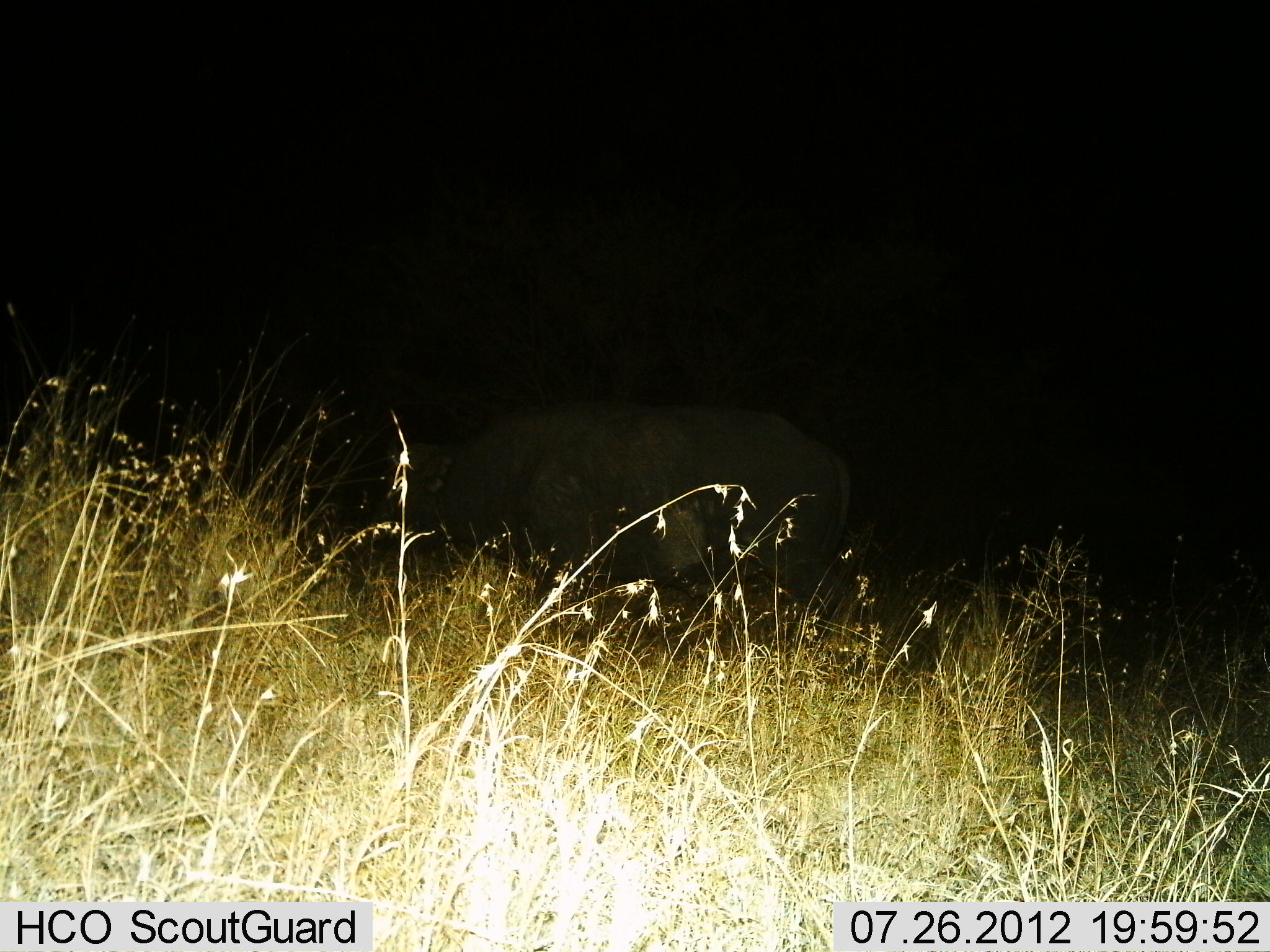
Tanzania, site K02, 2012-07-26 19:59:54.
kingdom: Animalia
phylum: Chordata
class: Mammalia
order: Artiodactyla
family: Bovidae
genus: Syncerus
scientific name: Syncerus caffer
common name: cape buffalo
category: buffalo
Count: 1.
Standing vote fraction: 70%.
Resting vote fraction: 0%.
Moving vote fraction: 10%.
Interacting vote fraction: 0%.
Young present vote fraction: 0%.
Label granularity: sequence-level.